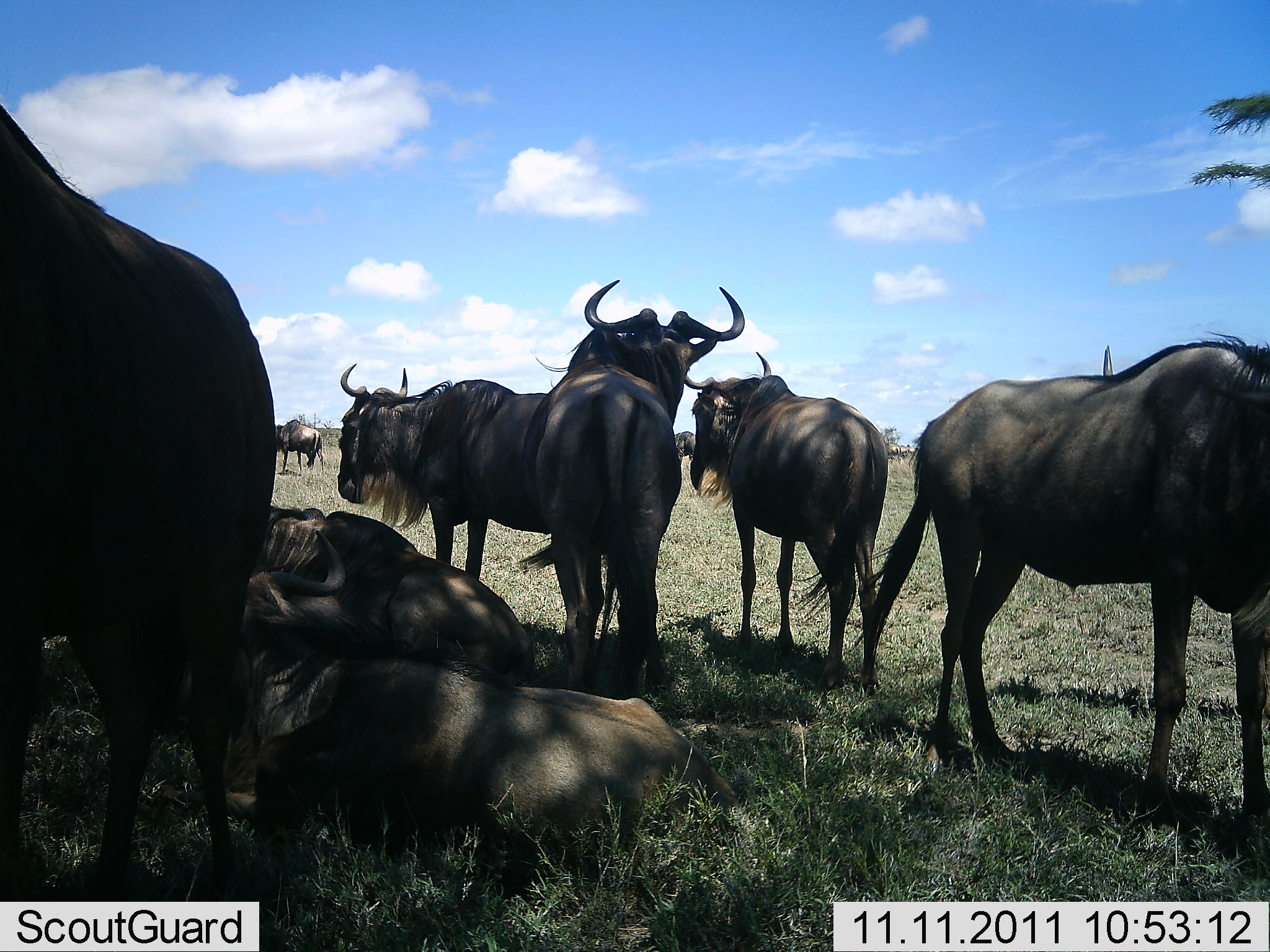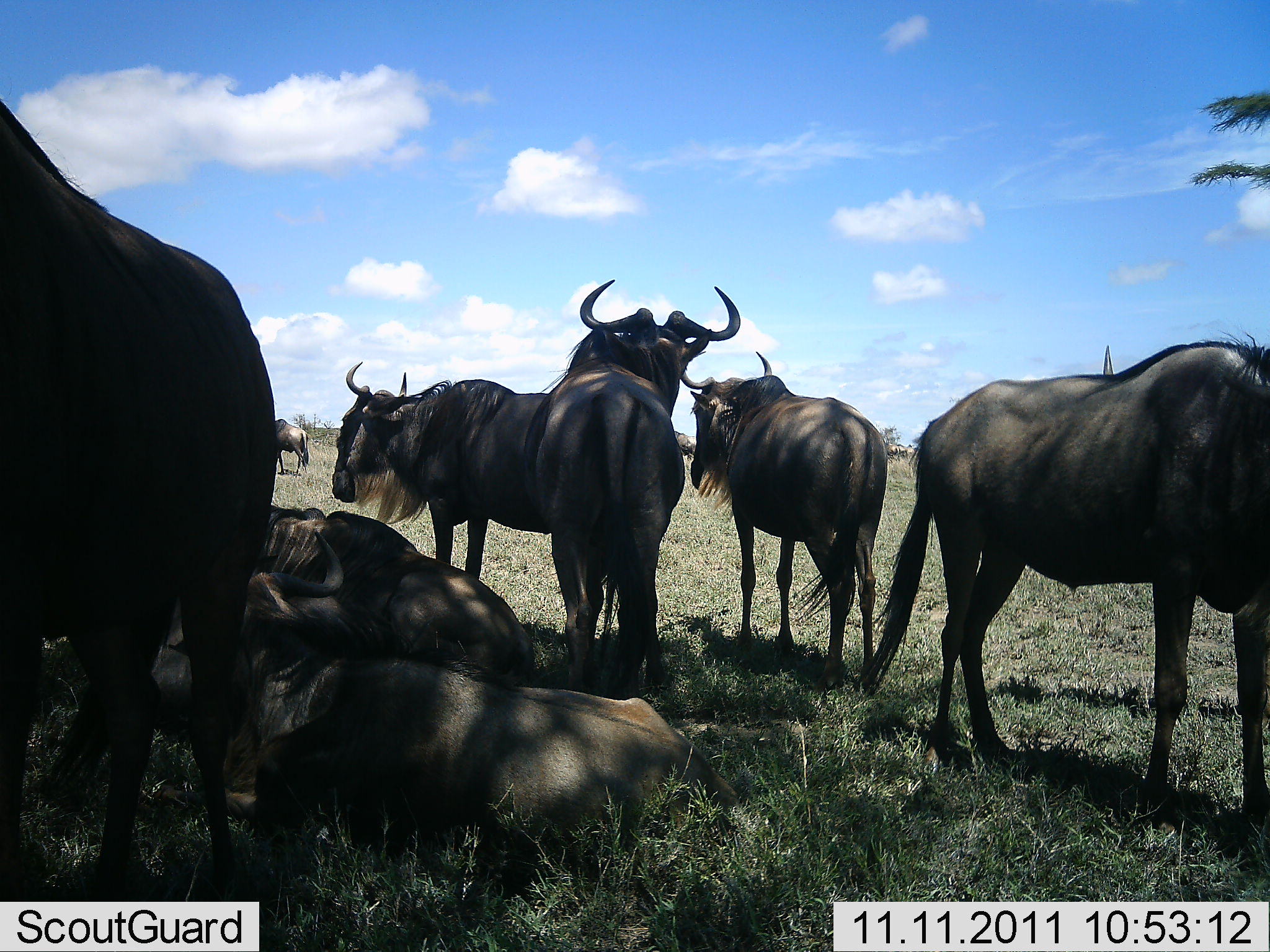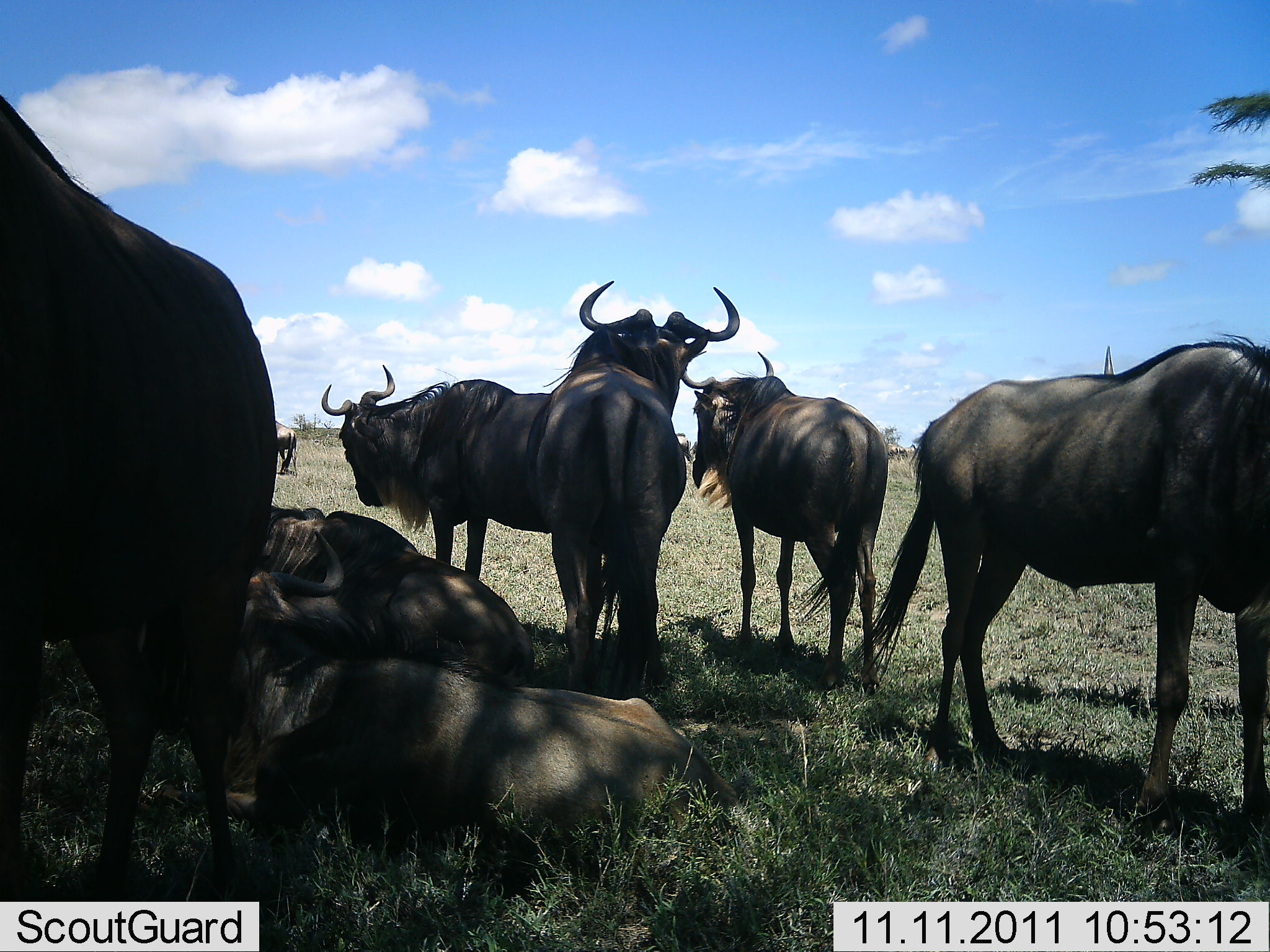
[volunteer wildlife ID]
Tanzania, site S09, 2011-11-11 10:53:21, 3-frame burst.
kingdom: Animalia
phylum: Chordata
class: Mammalia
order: Artiodactyla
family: Bovidae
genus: Connochaetes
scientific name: Connochaetes taurinus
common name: blue wildebeest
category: wildebeest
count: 9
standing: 90%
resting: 90%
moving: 30%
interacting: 10%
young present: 0%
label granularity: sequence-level